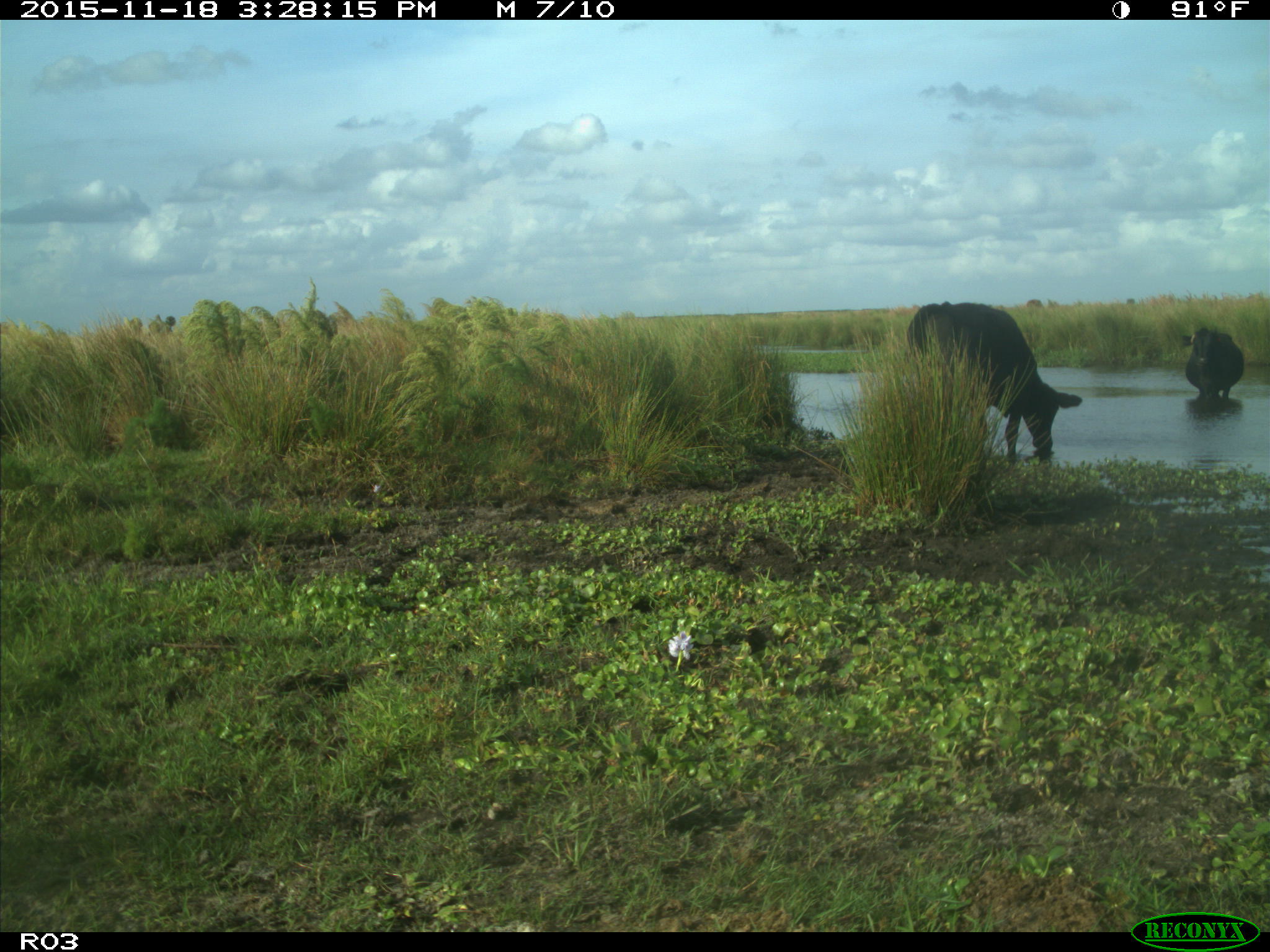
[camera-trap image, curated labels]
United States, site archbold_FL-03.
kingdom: Animalia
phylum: Chordata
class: Mammalia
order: Artiodactyla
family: Bovidae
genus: Bos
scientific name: Bos taurus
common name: domestic cow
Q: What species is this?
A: Bos taurus (domestic cow).